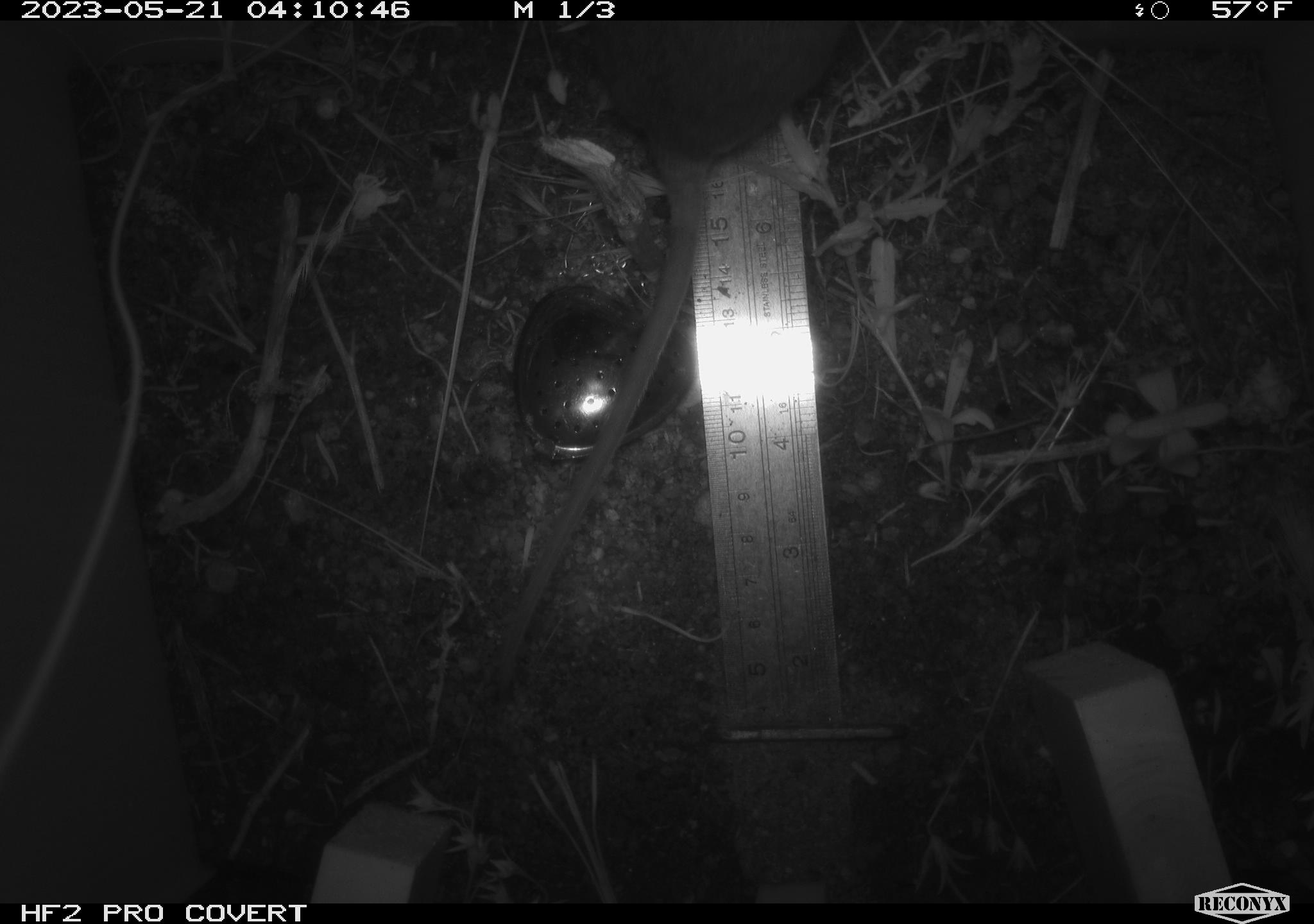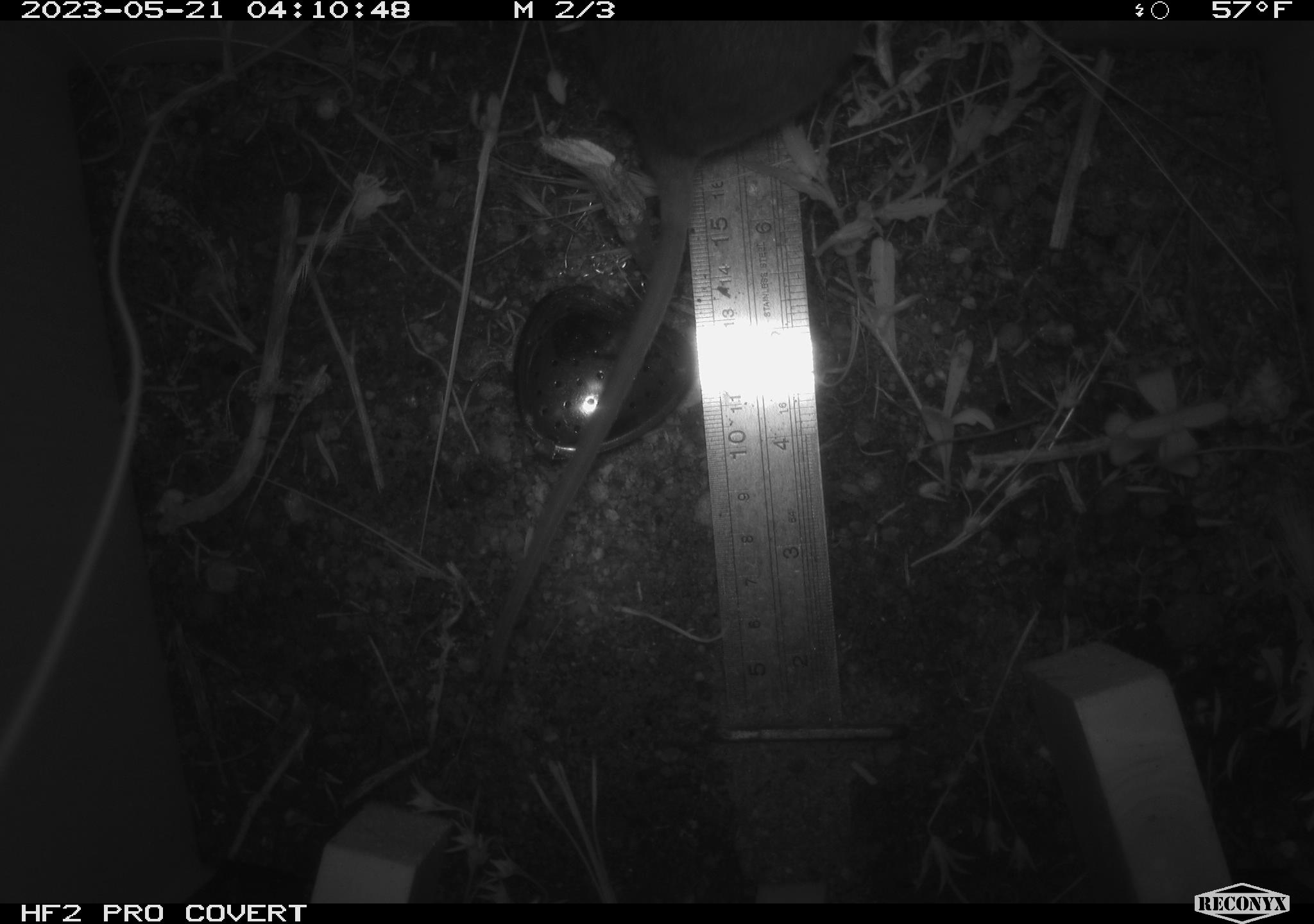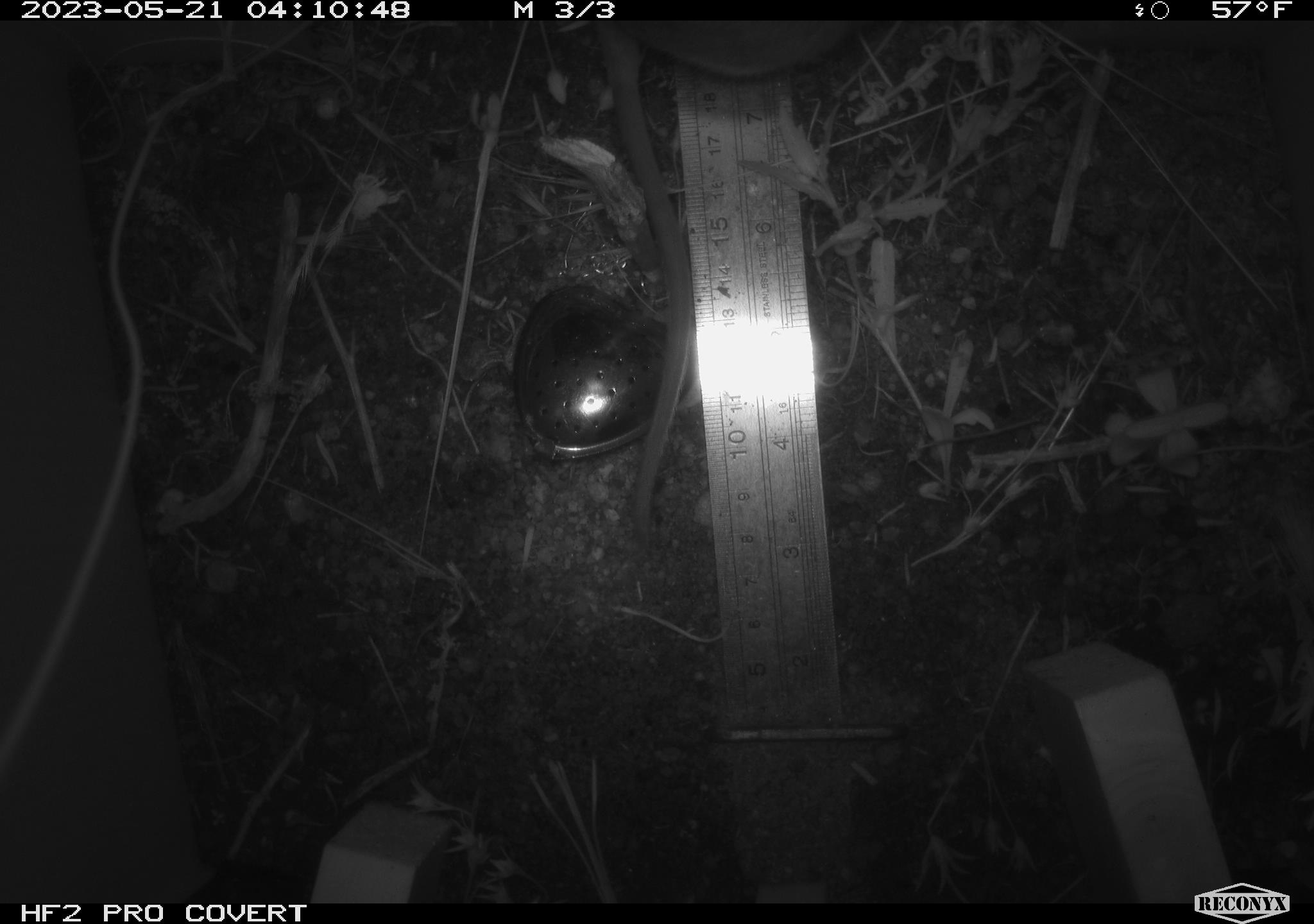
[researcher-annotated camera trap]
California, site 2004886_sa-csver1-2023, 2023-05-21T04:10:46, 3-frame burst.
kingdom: Animalia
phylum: Chordata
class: Mammalia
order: Rodentia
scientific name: Rodentia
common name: mouse species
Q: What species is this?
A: Mouse species (Rodentia).